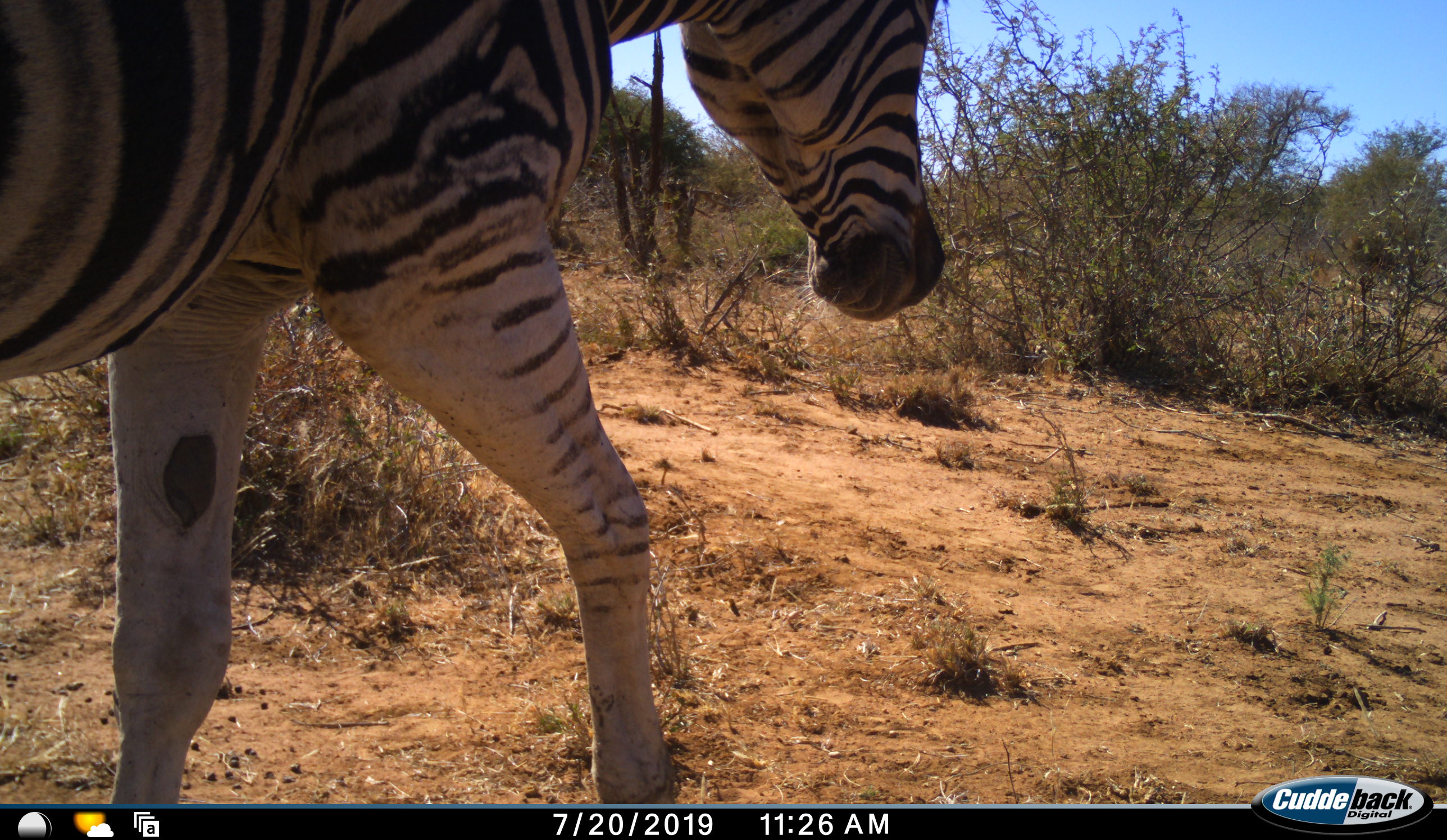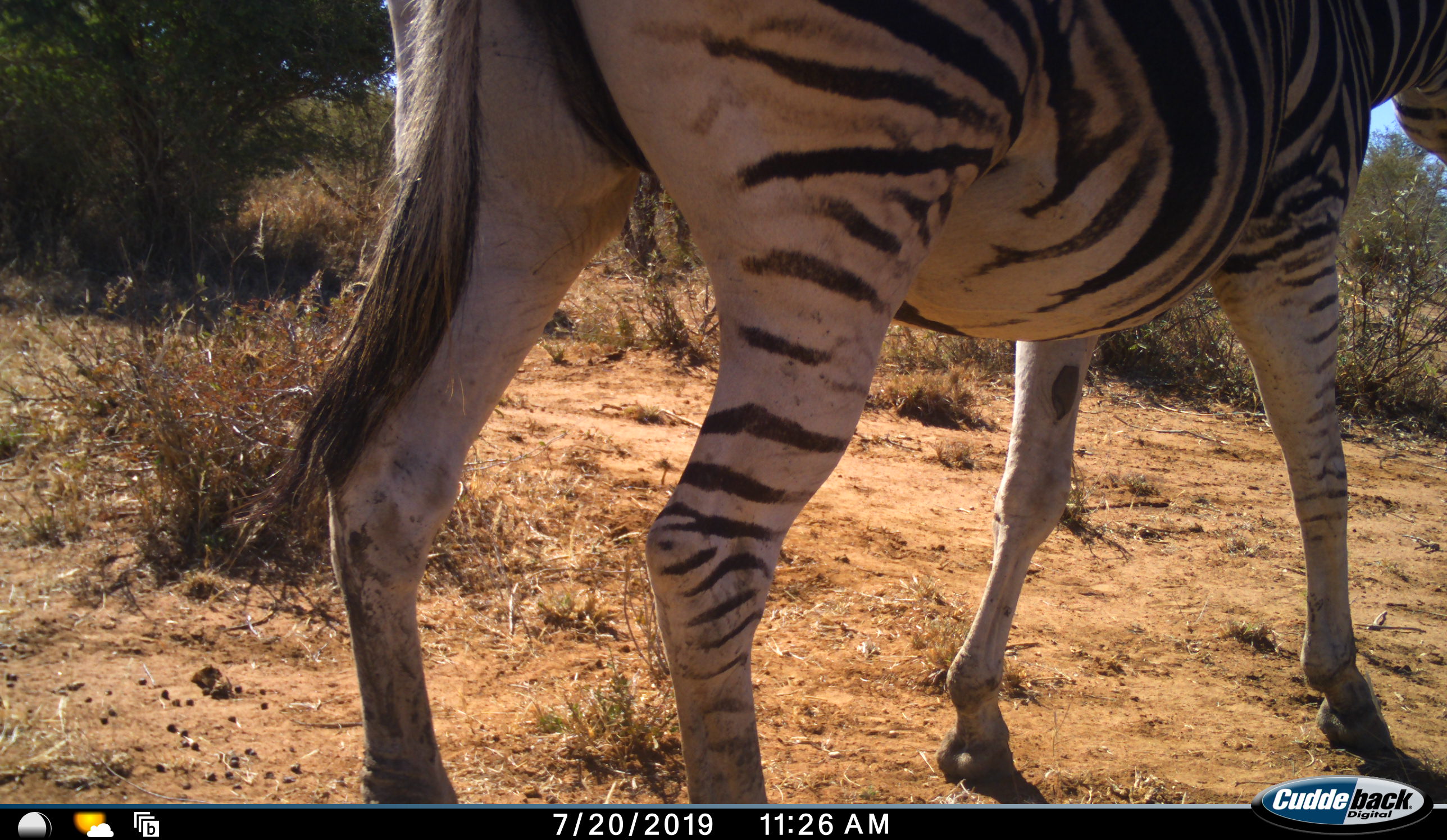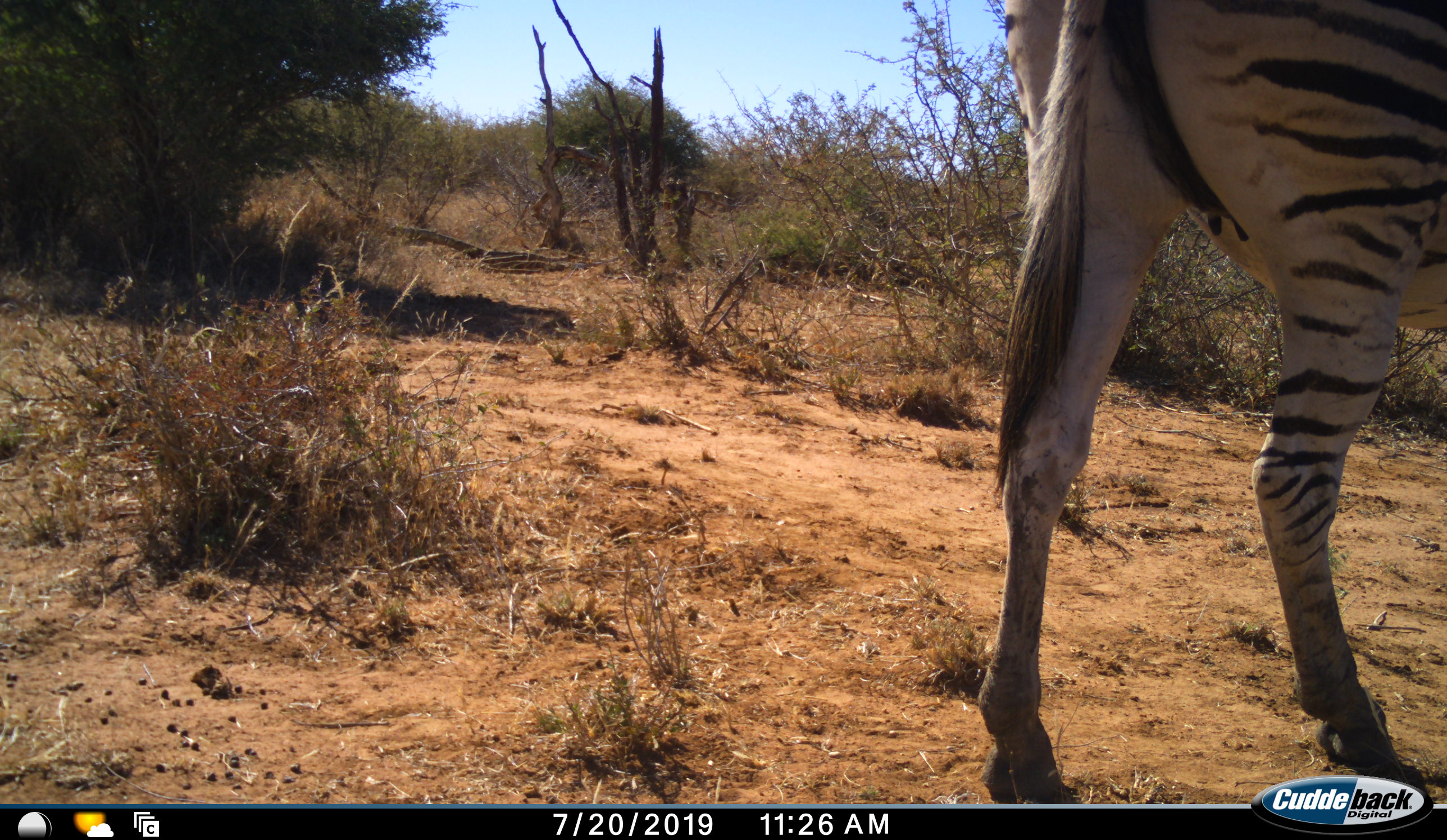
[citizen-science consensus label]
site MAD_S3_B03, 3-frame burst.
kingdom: Animalia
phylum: Chordata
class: Mammalia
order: Perissodactyla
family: Equidae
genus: Equus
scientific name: Equus quagga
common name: plains zebra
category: zebraplains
Zebraplains (plains zebra) (Equus quagga), count 1. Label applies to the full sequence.